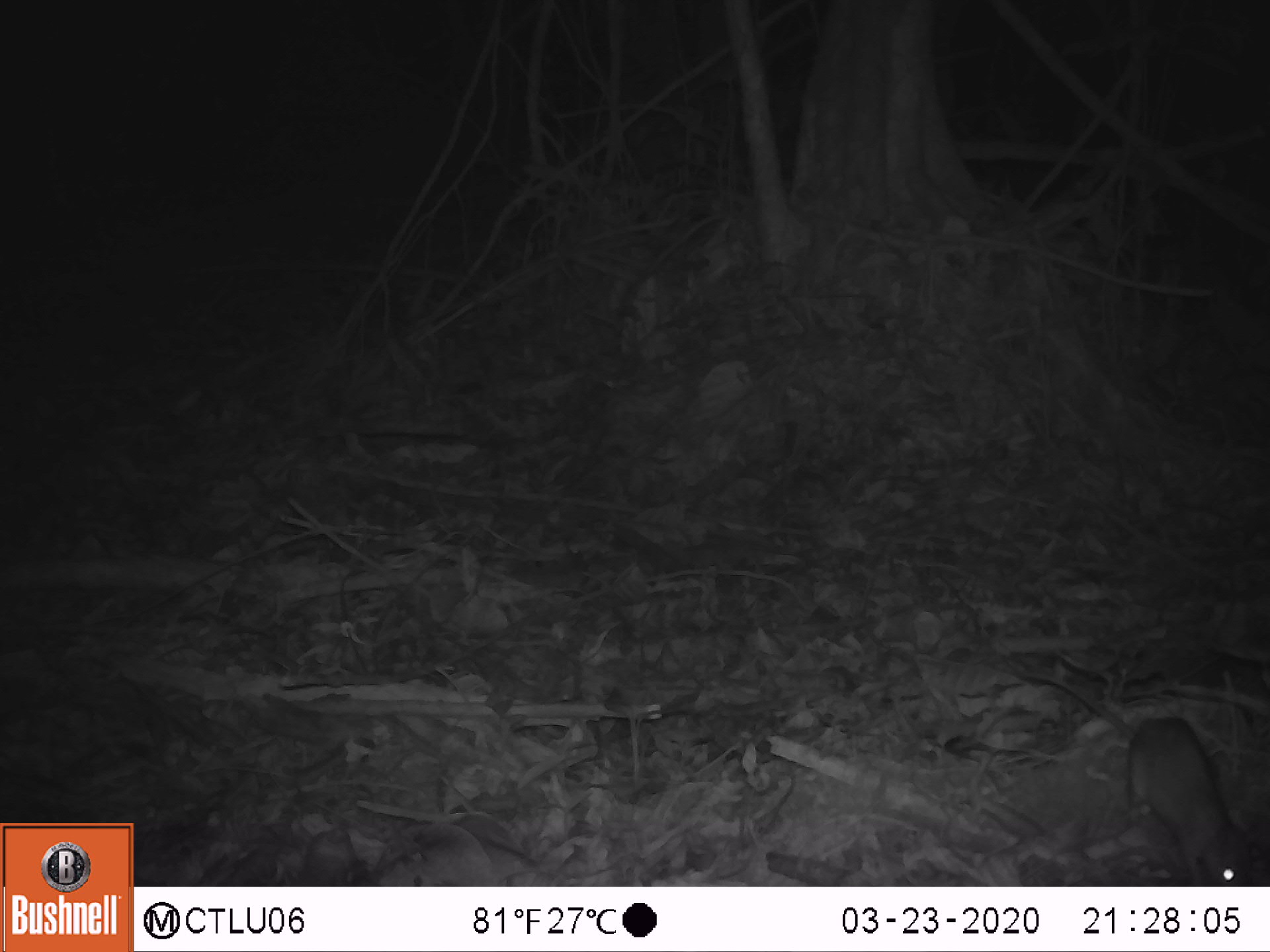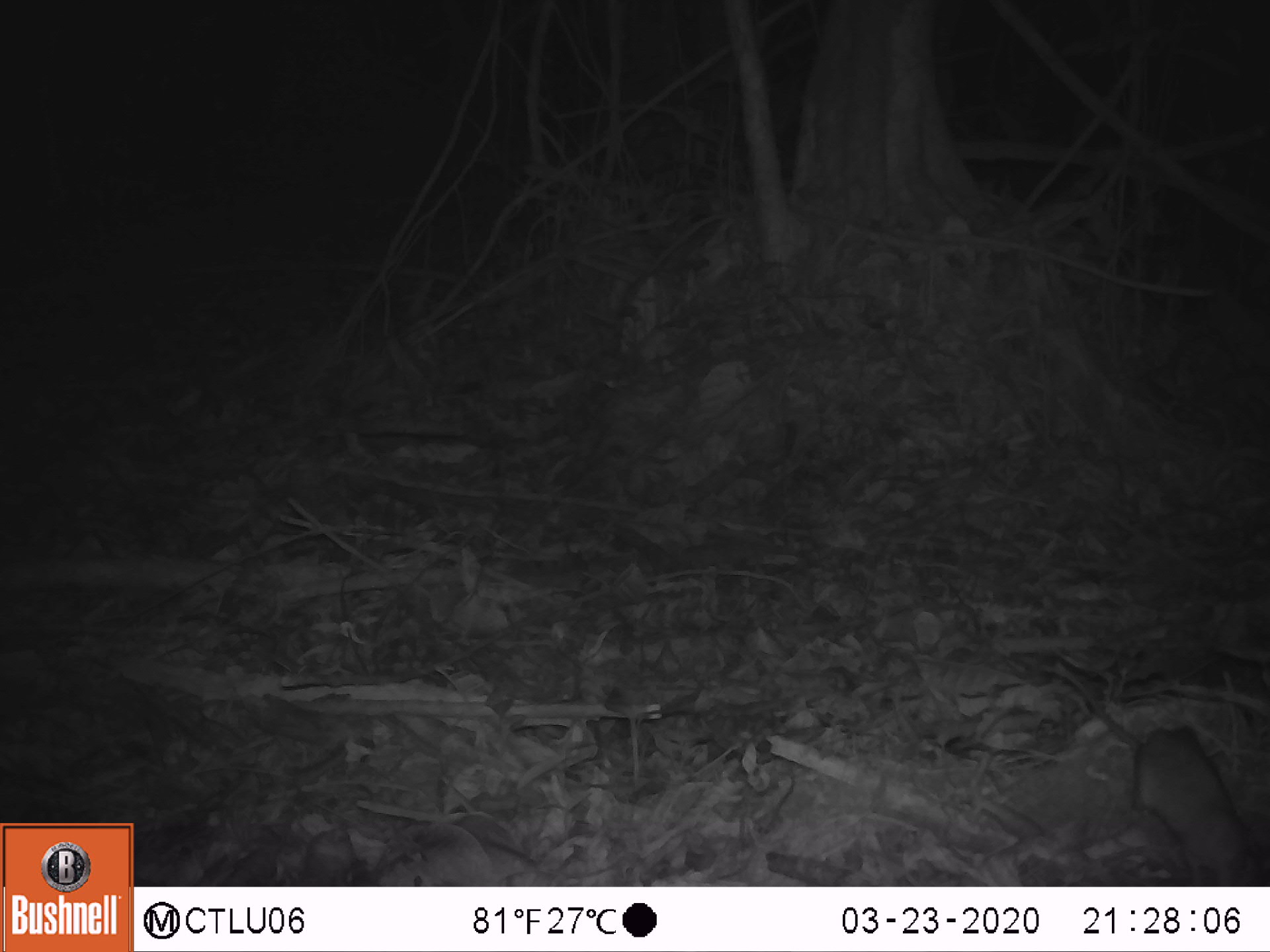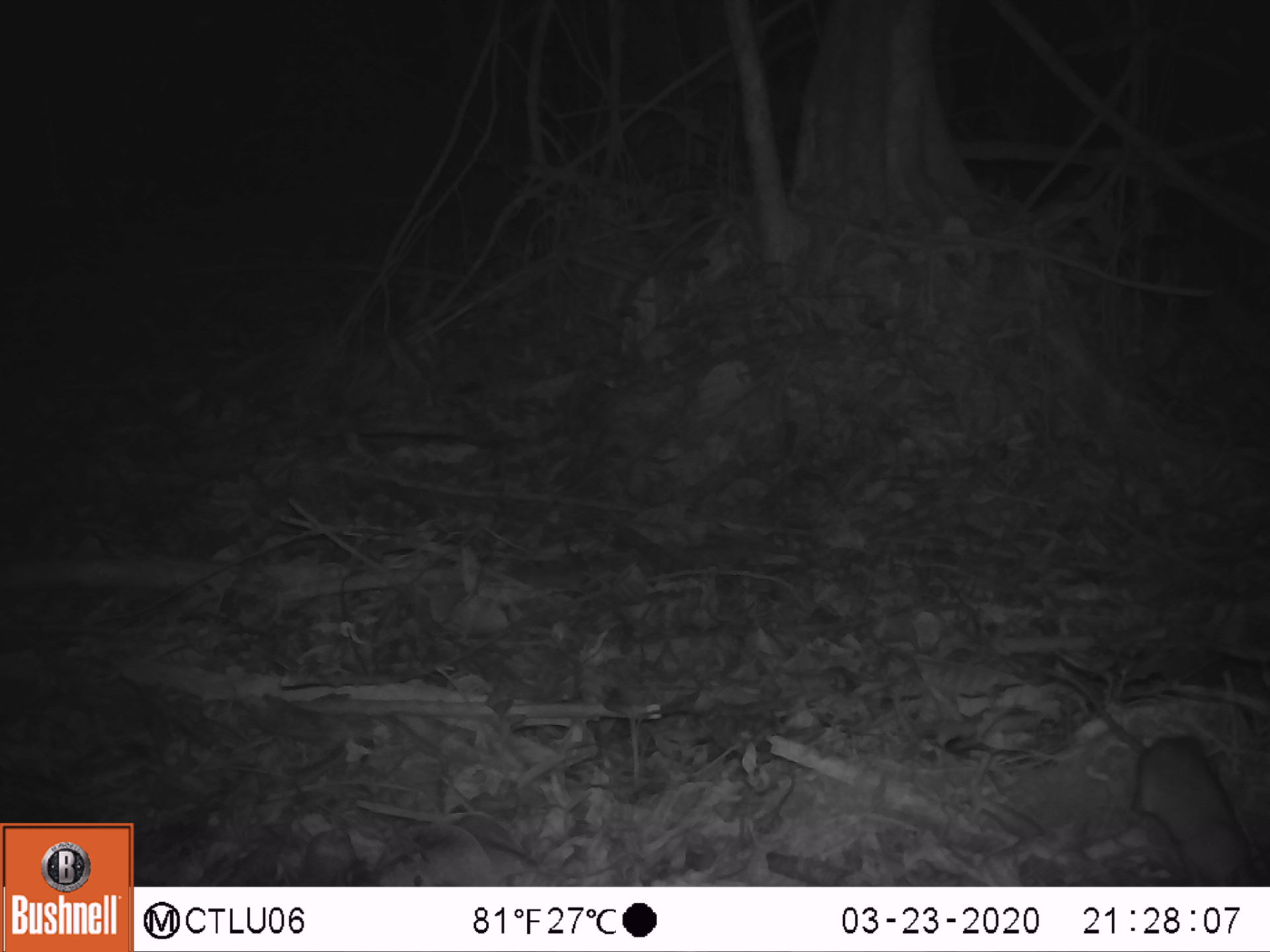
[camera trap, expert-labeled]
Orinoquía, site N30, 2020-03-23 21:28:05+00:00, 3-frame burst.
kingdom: Animalia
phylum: Chordata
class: Mammalia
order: Rodentia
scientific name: Rodentia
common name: rodent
Rodent (Rodentia).